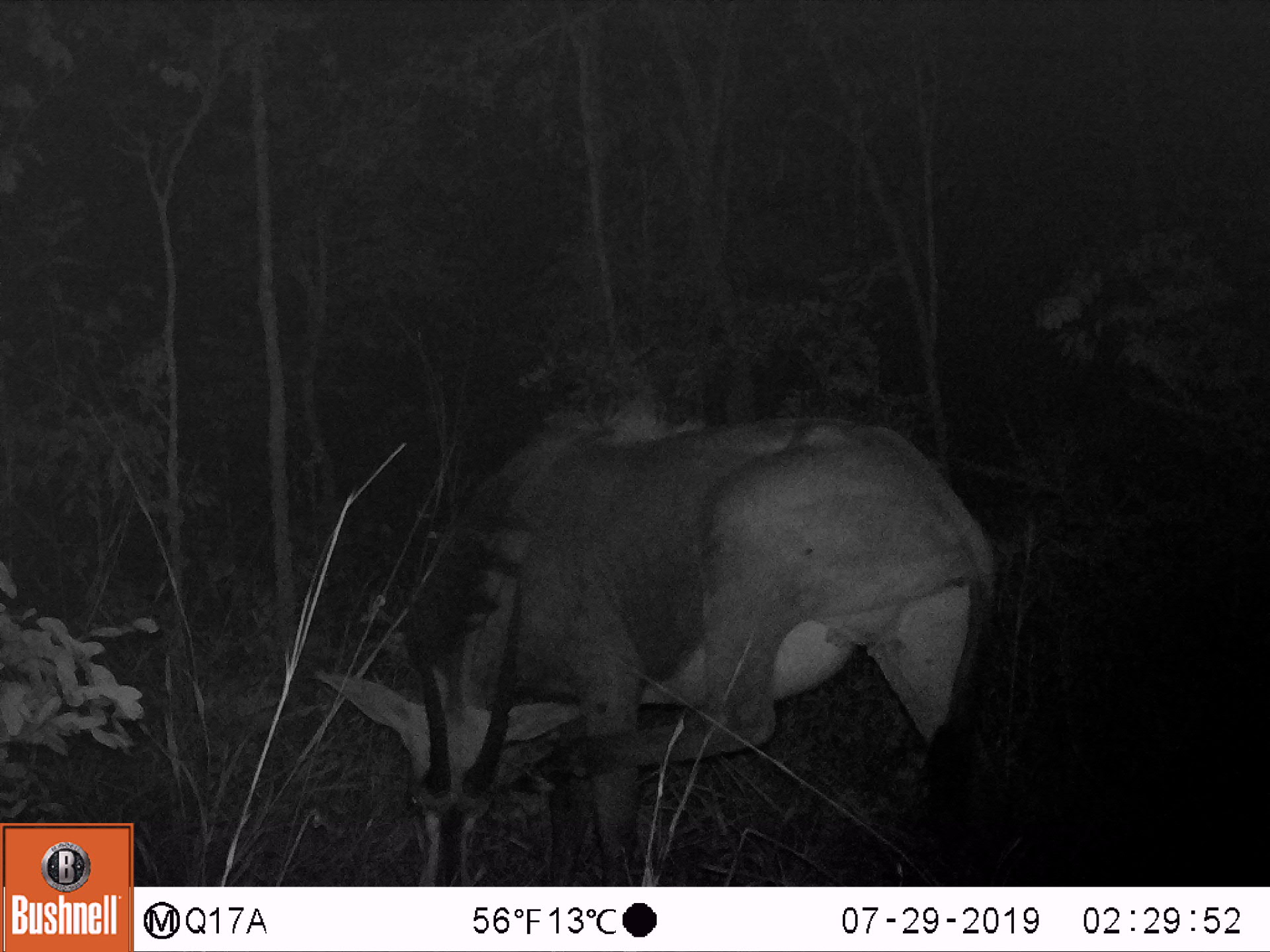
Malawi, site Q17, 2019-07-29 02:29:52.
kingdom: Animalia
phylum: Chordata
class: Mammalia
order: Artiodactyla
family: Bovidae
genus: Hippotragus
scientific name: Hippotragus niger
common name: sable antelope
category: sable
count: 1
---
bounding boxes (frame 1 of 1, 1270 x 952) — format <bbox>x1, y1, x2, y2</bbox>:
sable: <bbox>319, 395, 1000, 880</bbox>